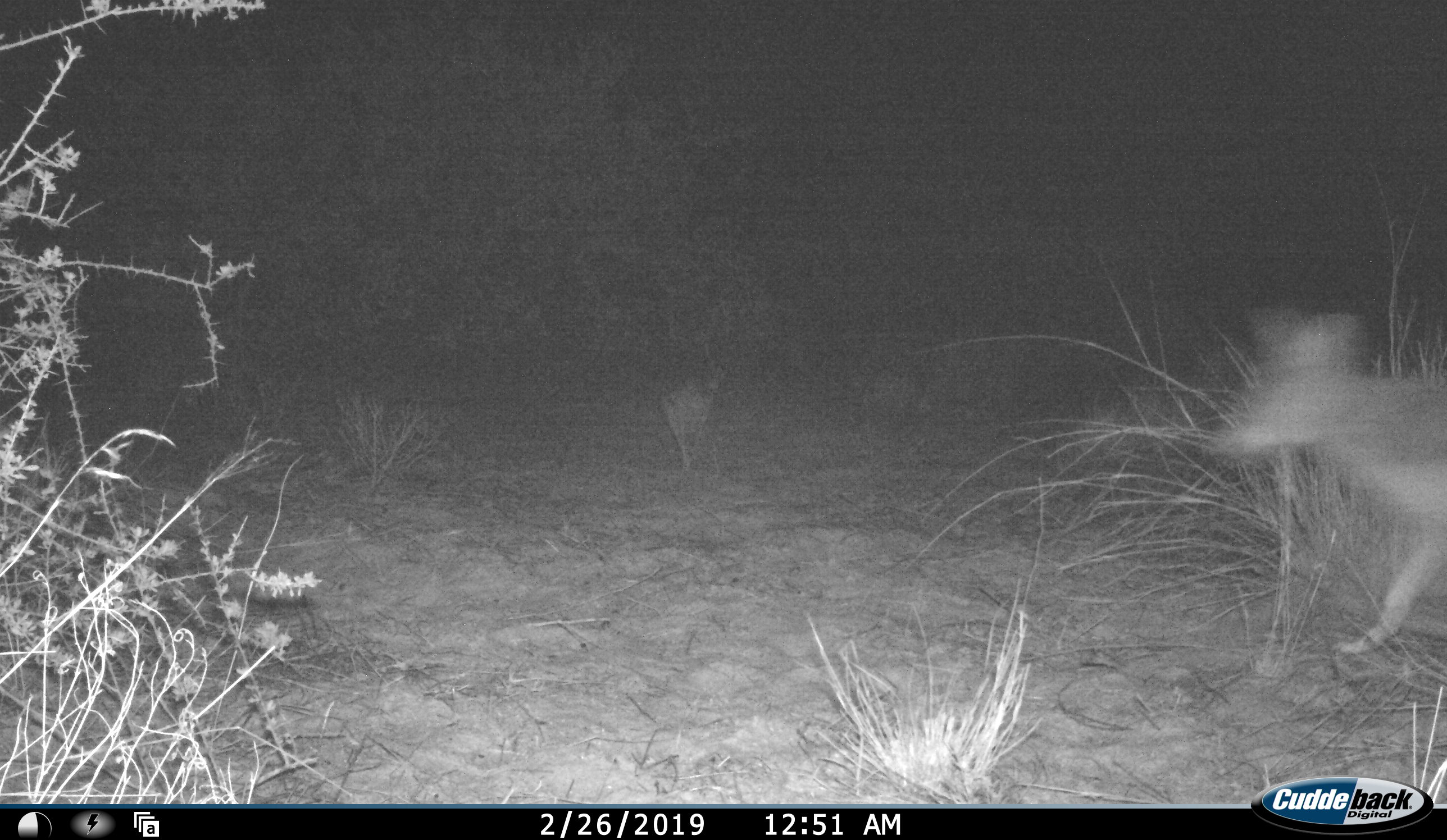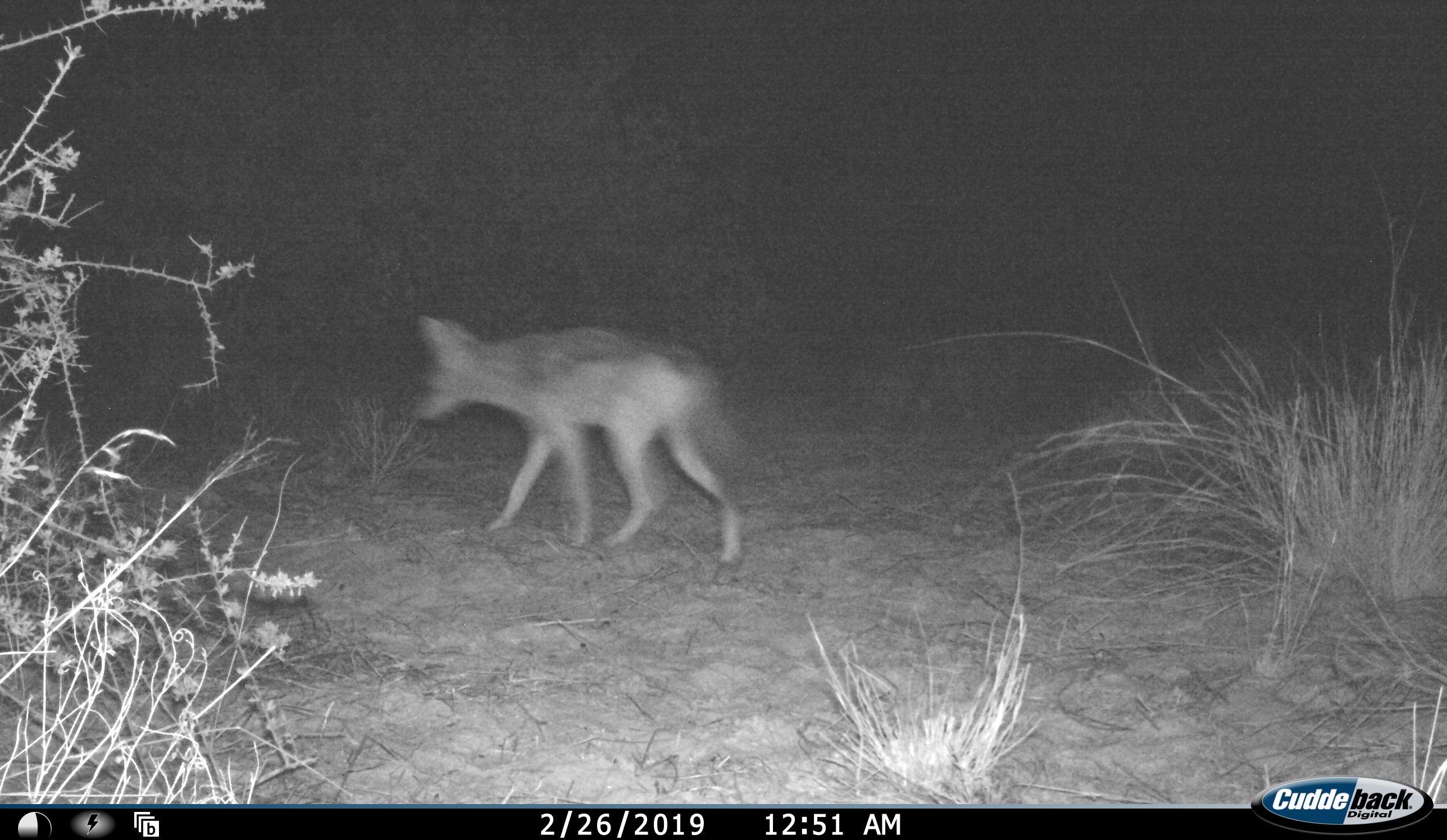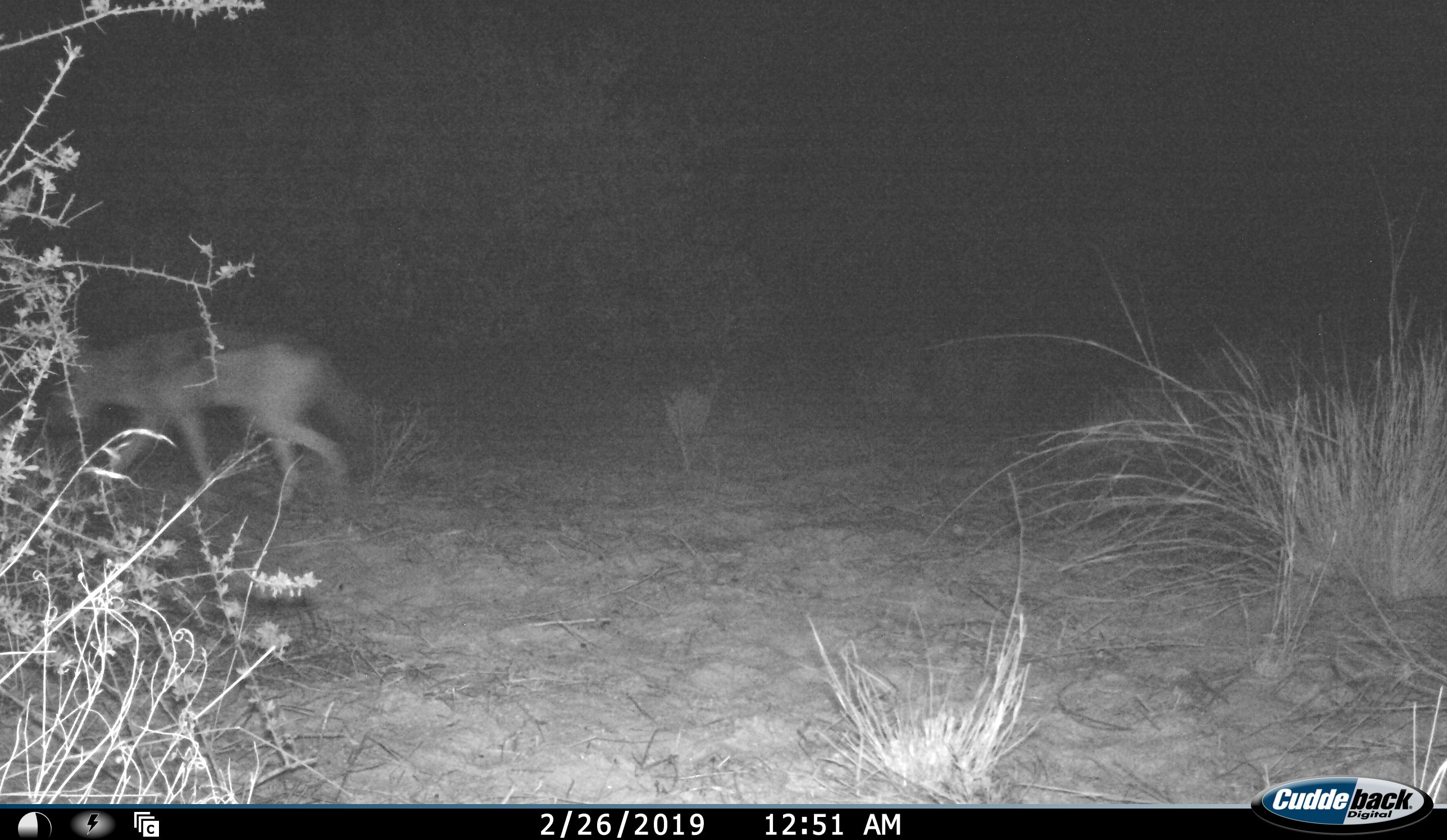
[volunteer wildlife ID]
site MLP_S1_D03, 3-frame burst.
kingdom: Animalia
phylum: Chordata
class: Mammalia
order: Carnivora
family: Canidae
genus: Lupulella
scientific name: Lupulella mesomelas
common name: black-backed jackal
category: jackalblackbacked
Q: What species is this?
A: Jackalblackbacked (black-backed jackal) (Lupulella mesomelas).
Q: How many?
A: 1.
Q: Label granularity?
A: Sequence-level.